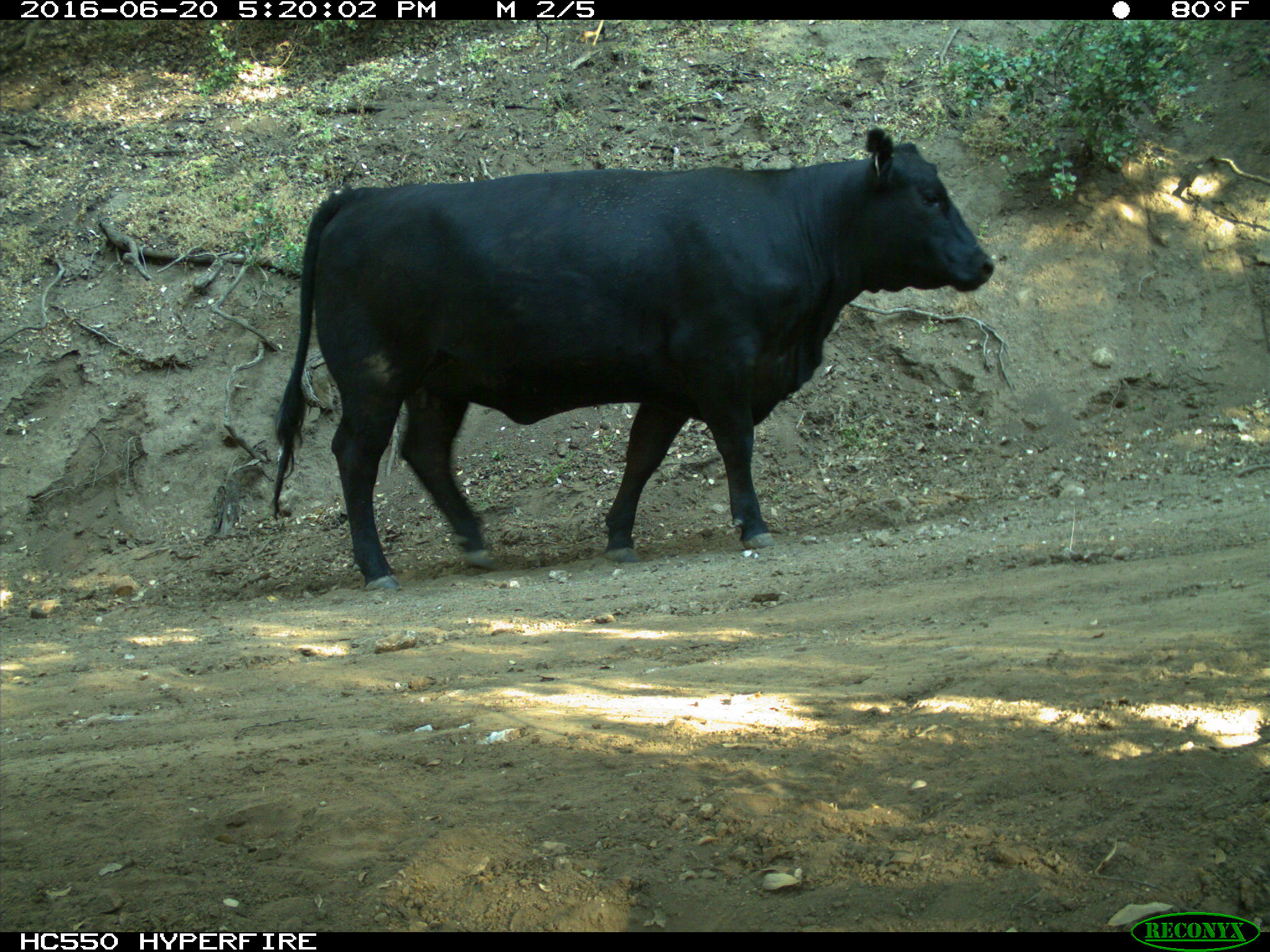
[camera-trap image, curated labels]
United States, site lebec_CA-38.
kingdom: Animalia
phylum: Chordata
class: Mammalia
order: Artiodactyla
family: Bovidae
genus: Bos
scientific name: Bos taurus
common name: domestic cow